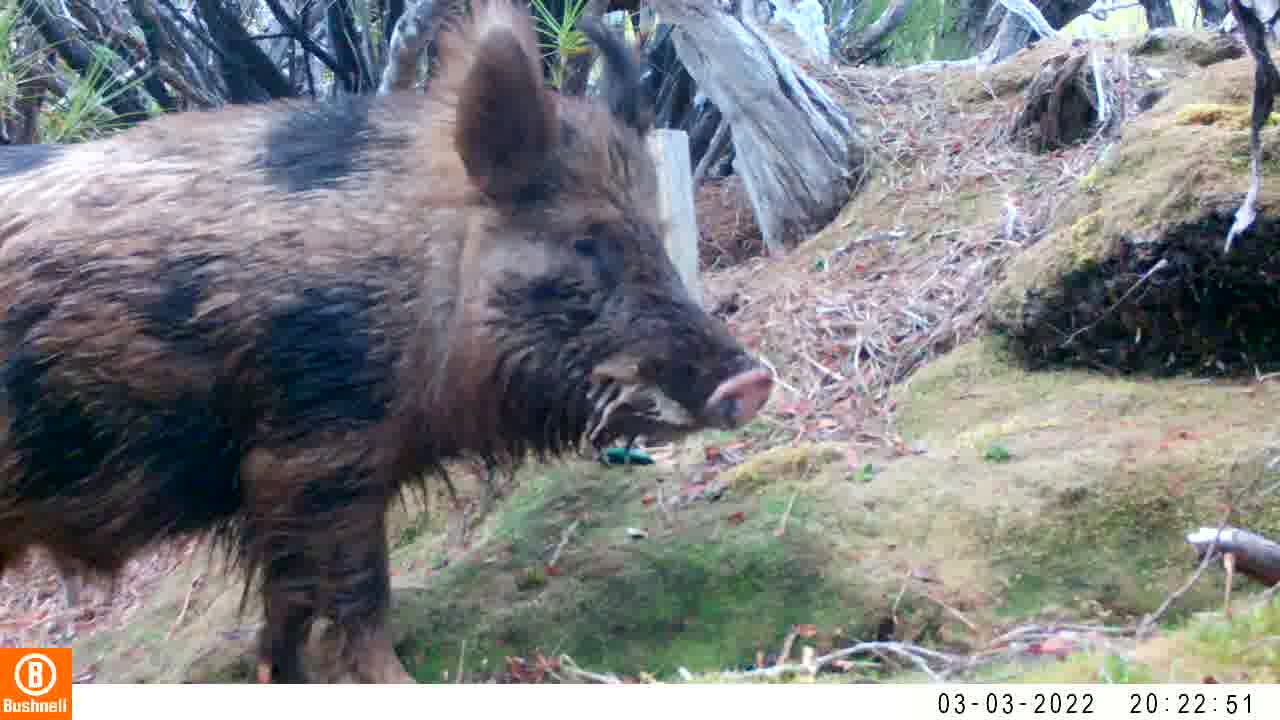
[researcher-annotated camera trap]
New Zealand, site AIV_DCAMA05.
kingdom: Animalia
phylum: Chordata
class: Mammalia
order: Artiodactyla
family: Suidae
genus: Sus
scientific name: Sus scrofa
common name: pig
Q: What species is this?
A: Pig (Sus scrofa).